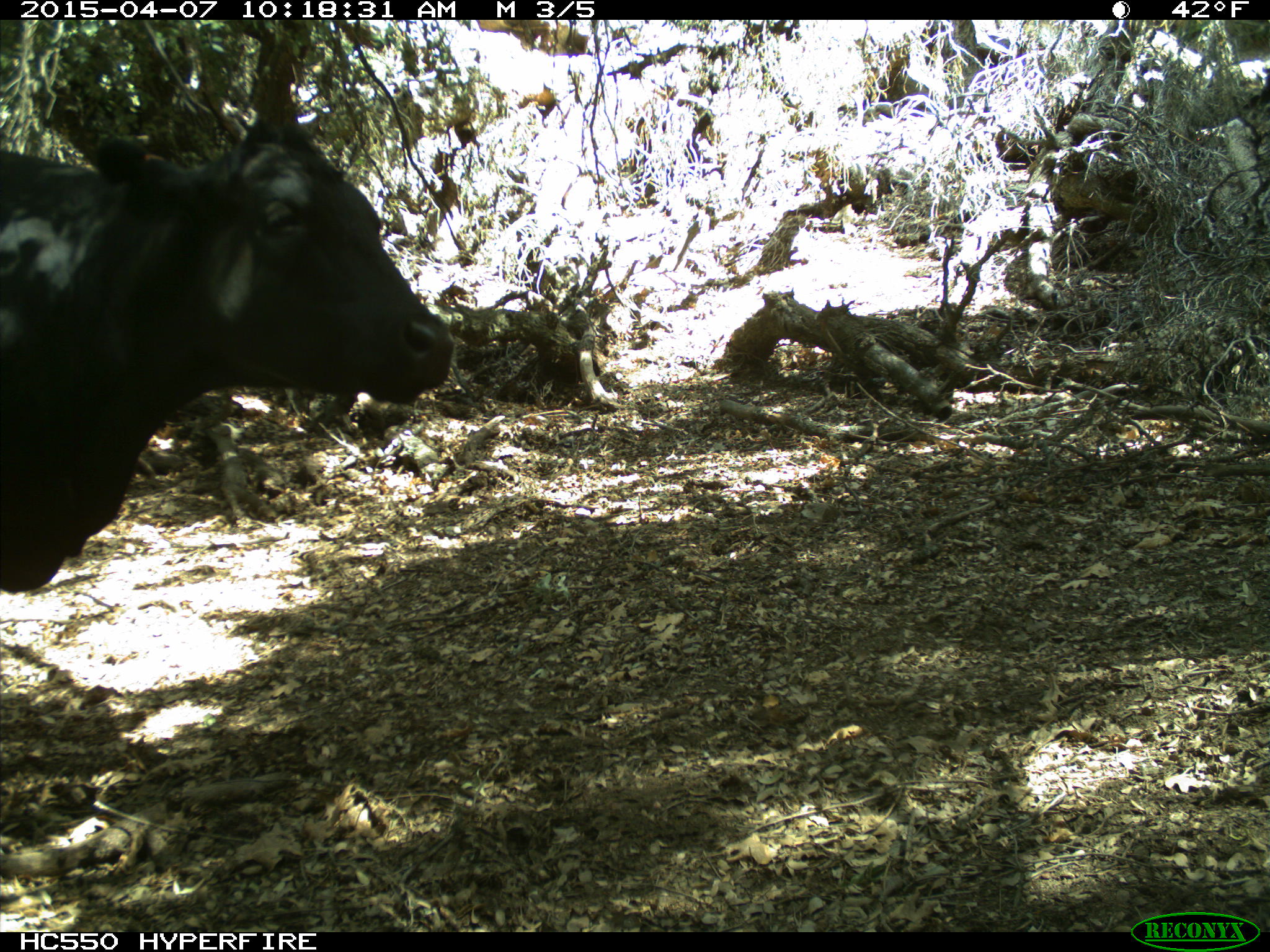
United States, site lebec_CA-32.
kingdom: Animalia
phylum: Chordata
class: Mammalia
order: Artiodactyla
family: Bovidae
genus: Bos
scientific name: Bos taurus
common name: domestic cow